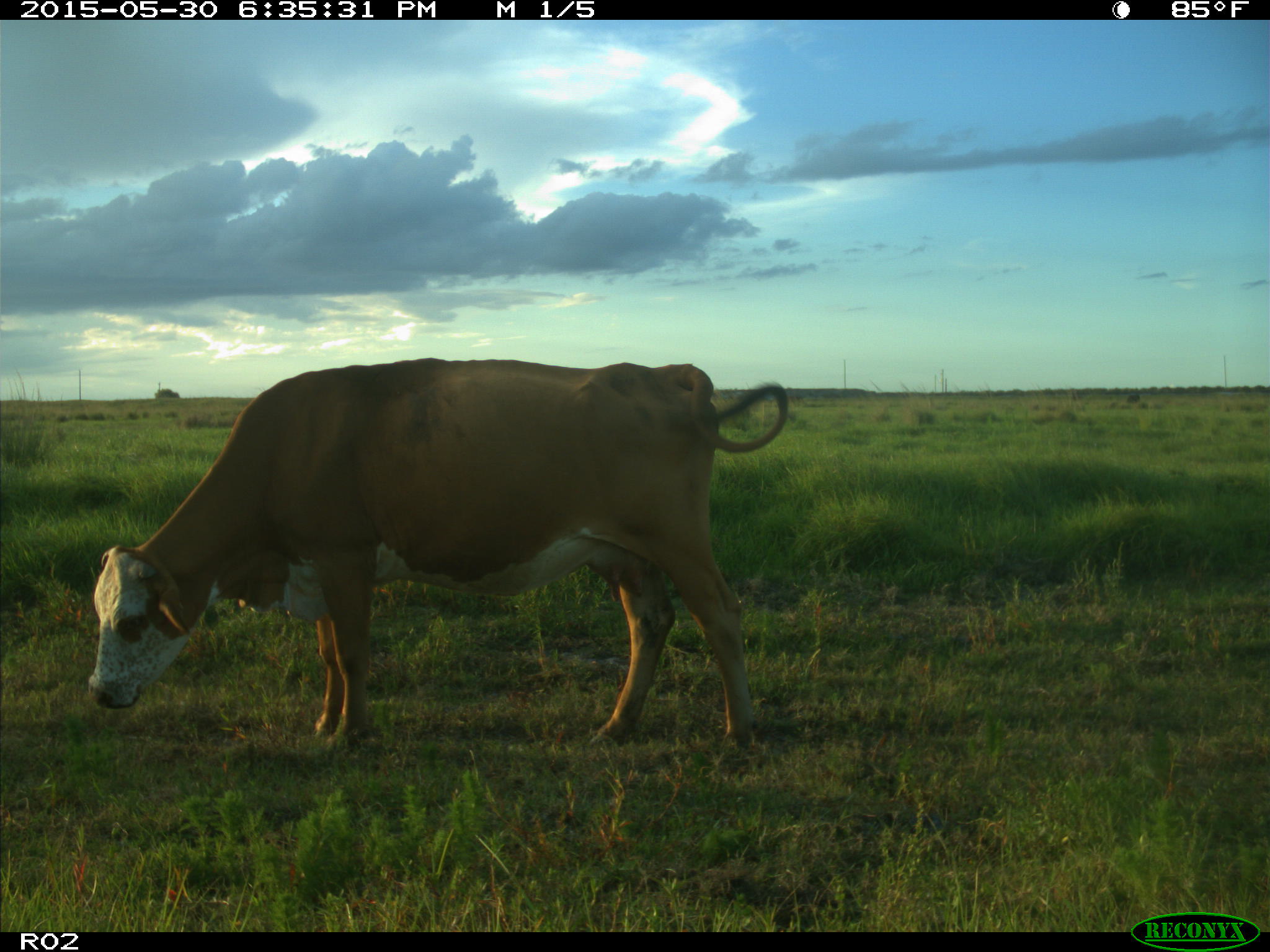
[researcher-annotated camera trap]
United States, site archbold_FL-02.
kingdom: Animalia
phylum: Chordata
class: Mammalia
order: Artiodactyla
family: Bovidae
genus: Bos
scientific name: Bos taurus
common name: domestic cow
Bos taurus (domestic cow).